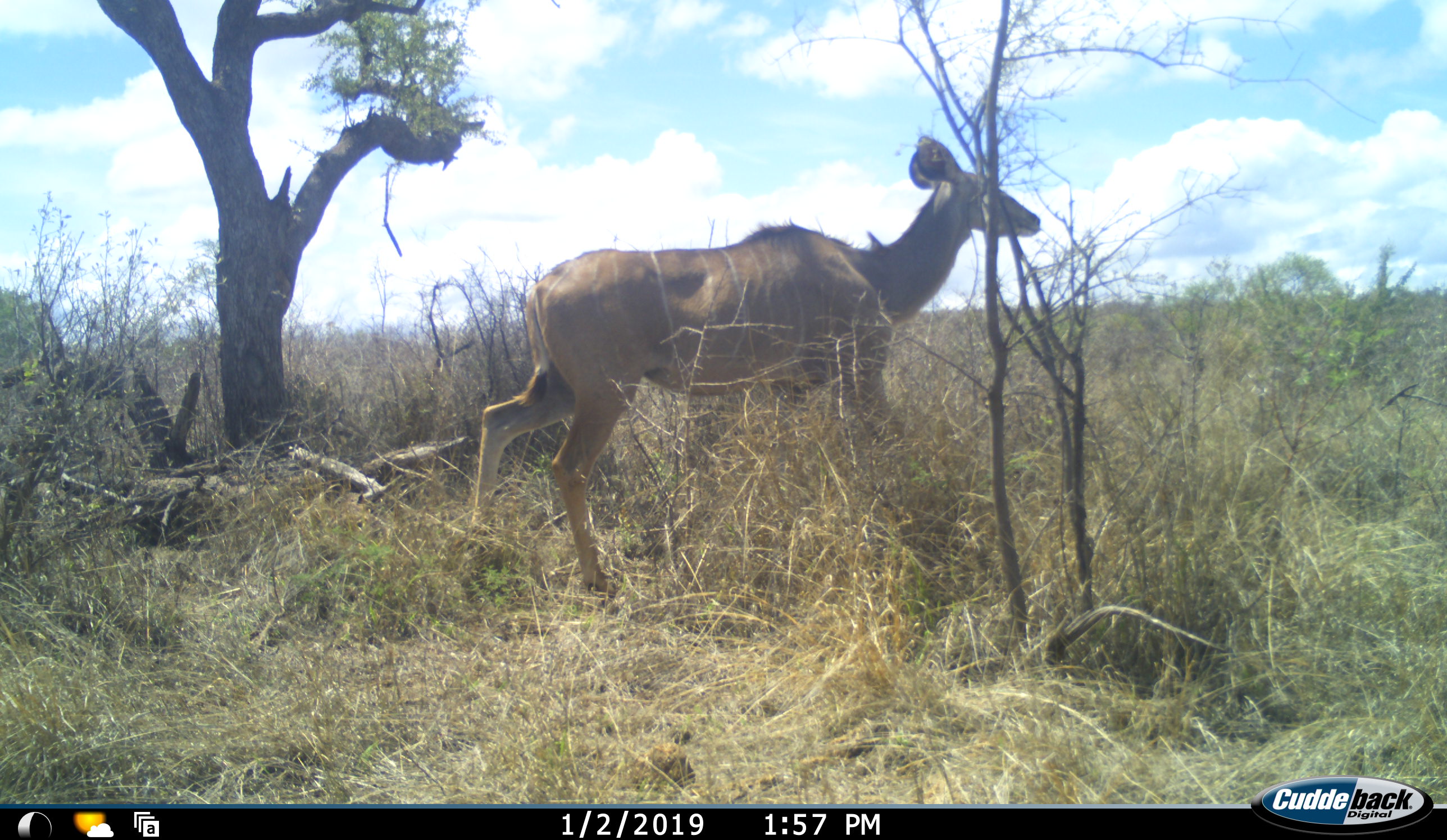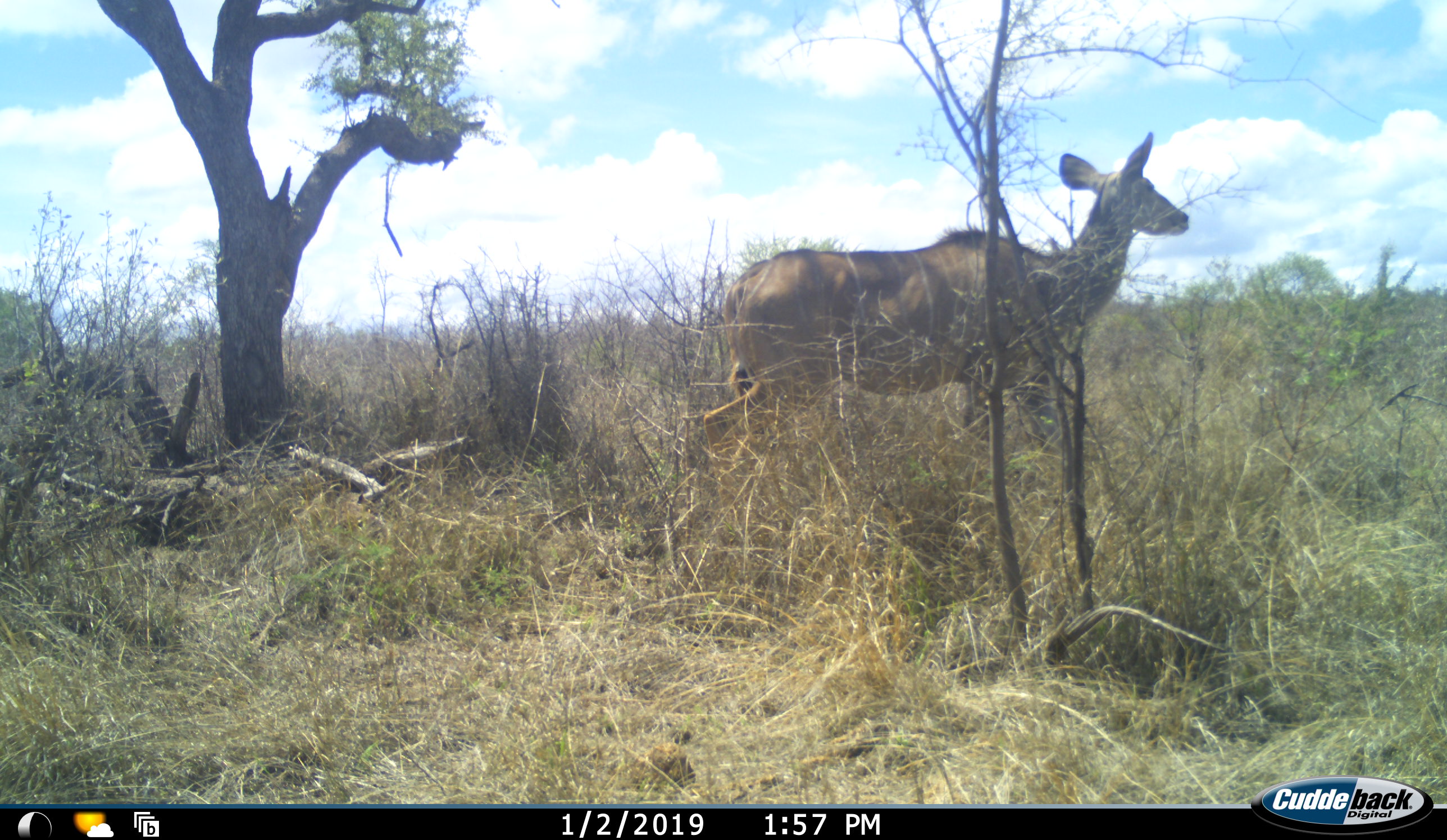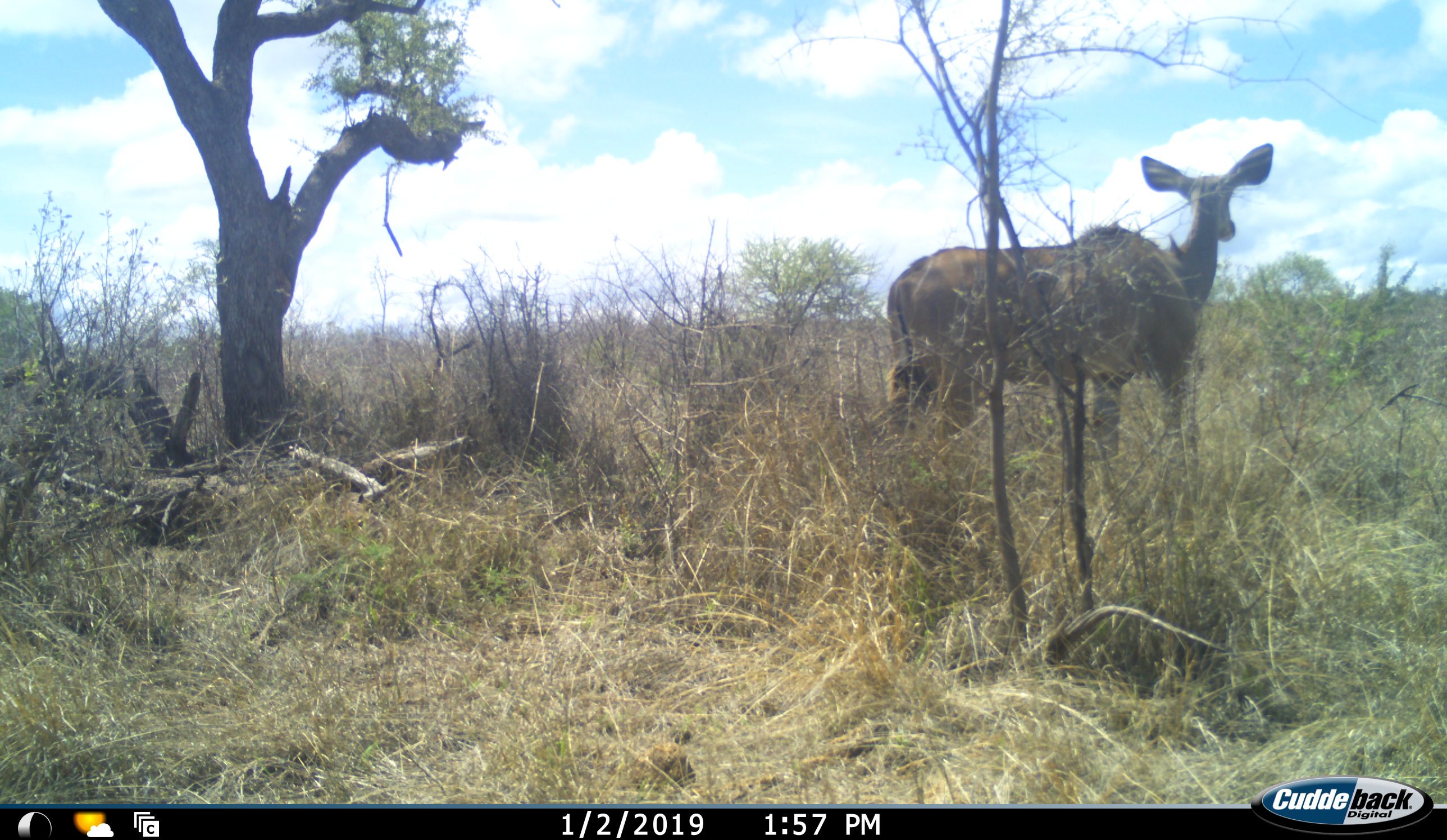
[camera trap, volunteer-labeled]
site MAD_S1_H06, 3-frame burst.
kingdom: Animalia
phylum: Chordata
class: Mammalia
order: Artiodactyla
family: Bovidae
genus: Tragelaphus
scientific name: Tragelaphus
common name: kudu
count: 1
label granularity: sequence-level